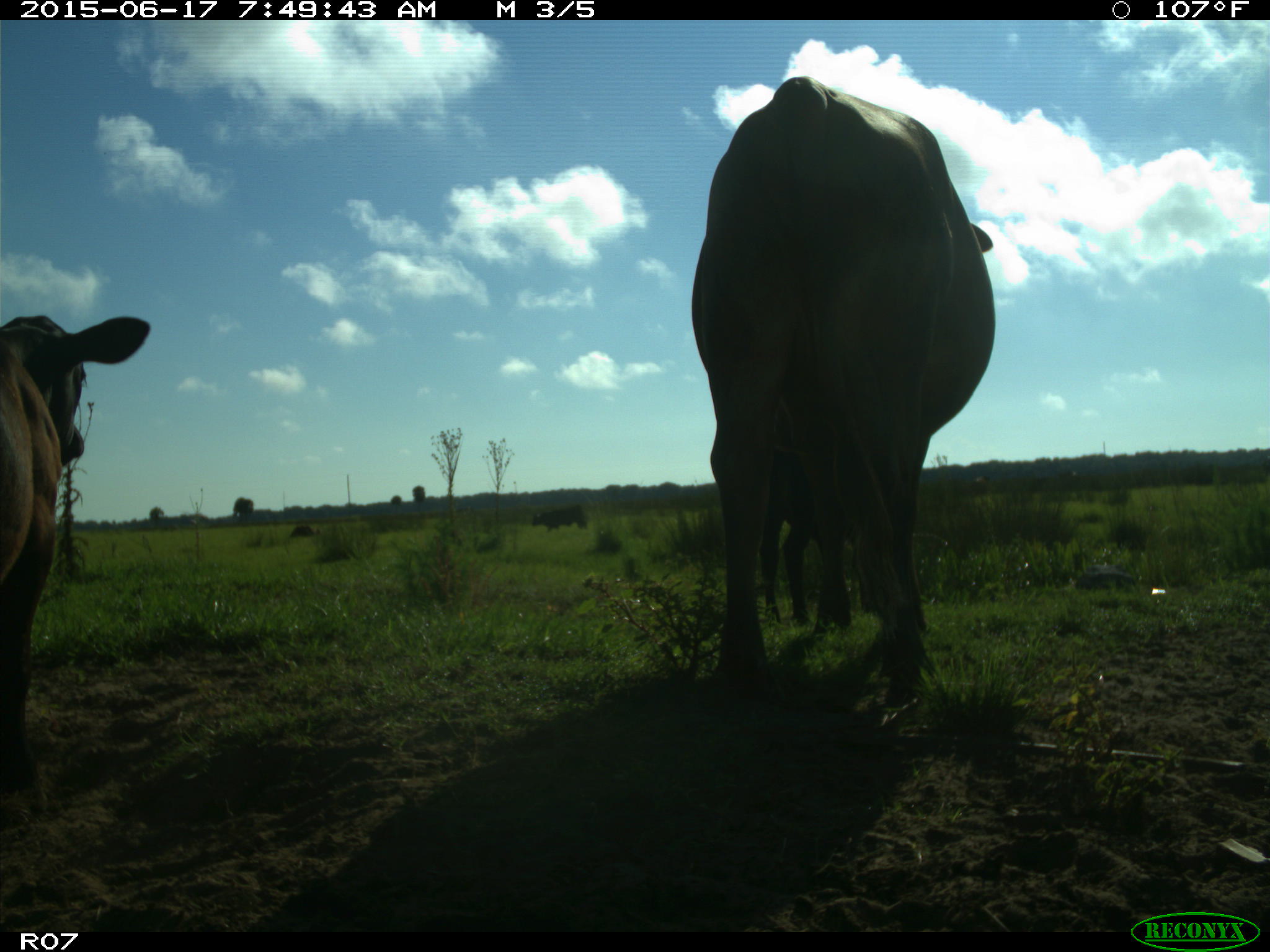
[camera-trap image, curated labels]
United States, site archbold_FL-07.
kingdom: Animalia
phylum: Chordata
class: Mammalia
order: Artiodactyla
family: Bovidae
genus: Bos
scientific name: Bos taurus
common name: domestic cow